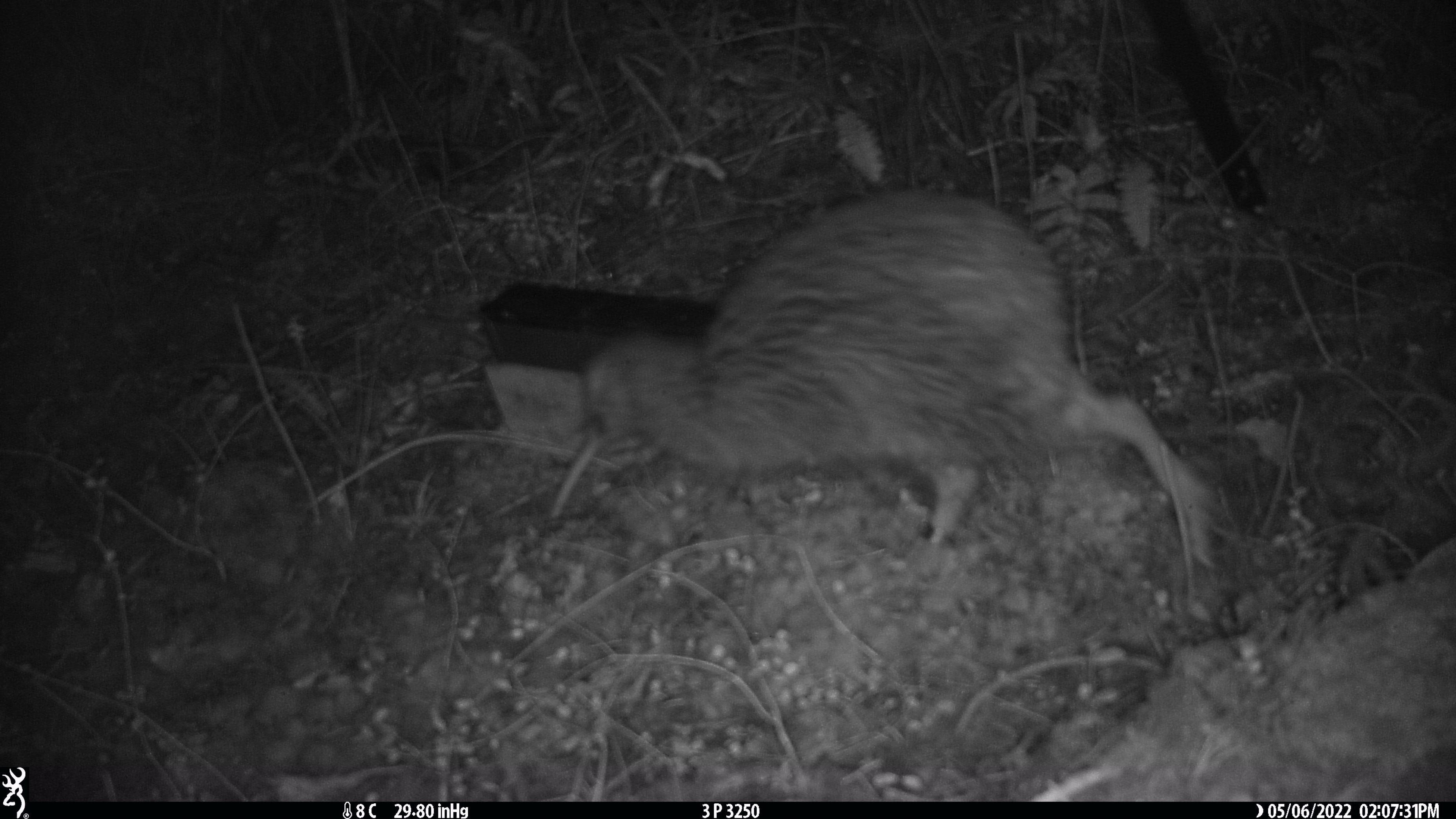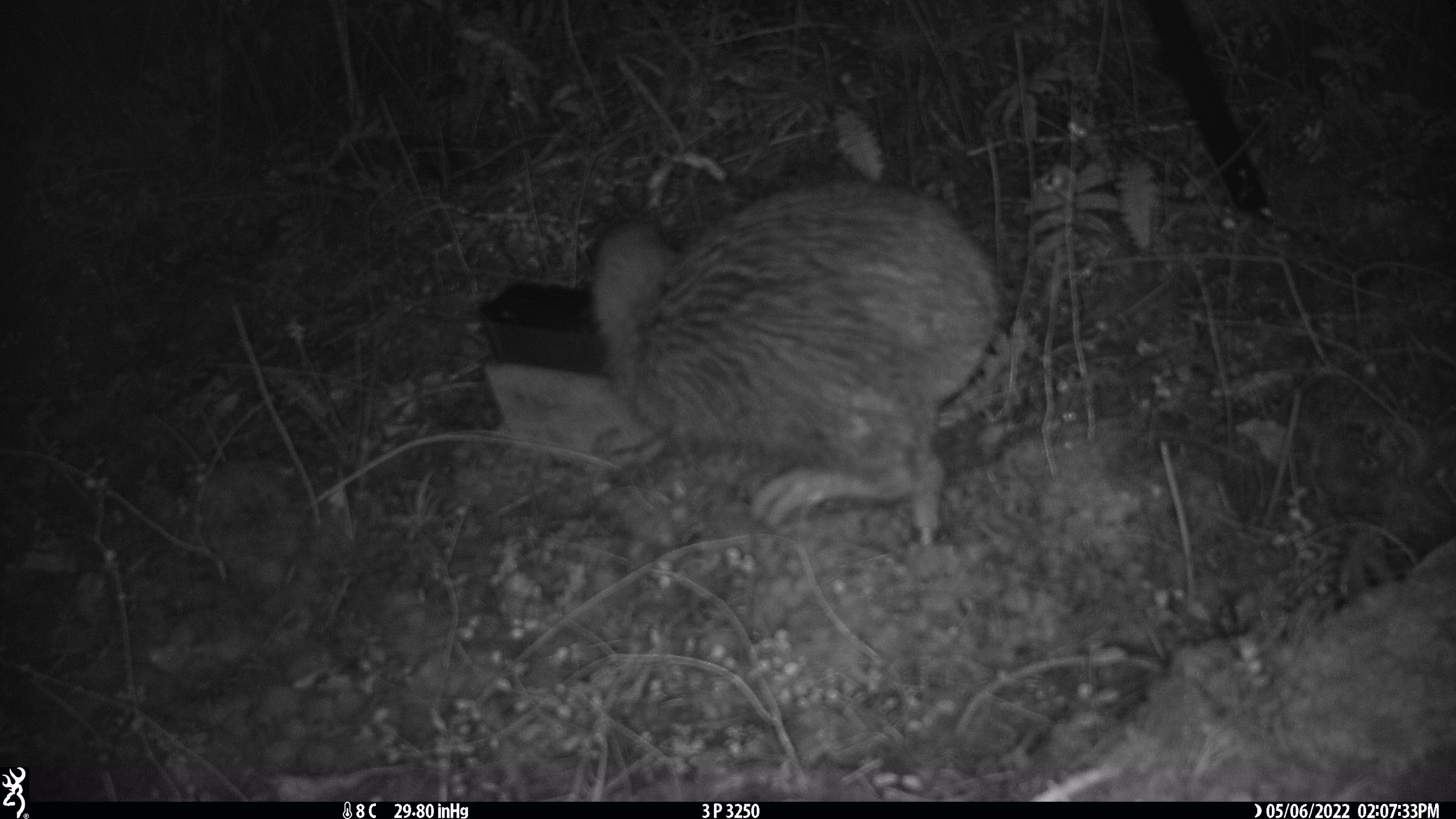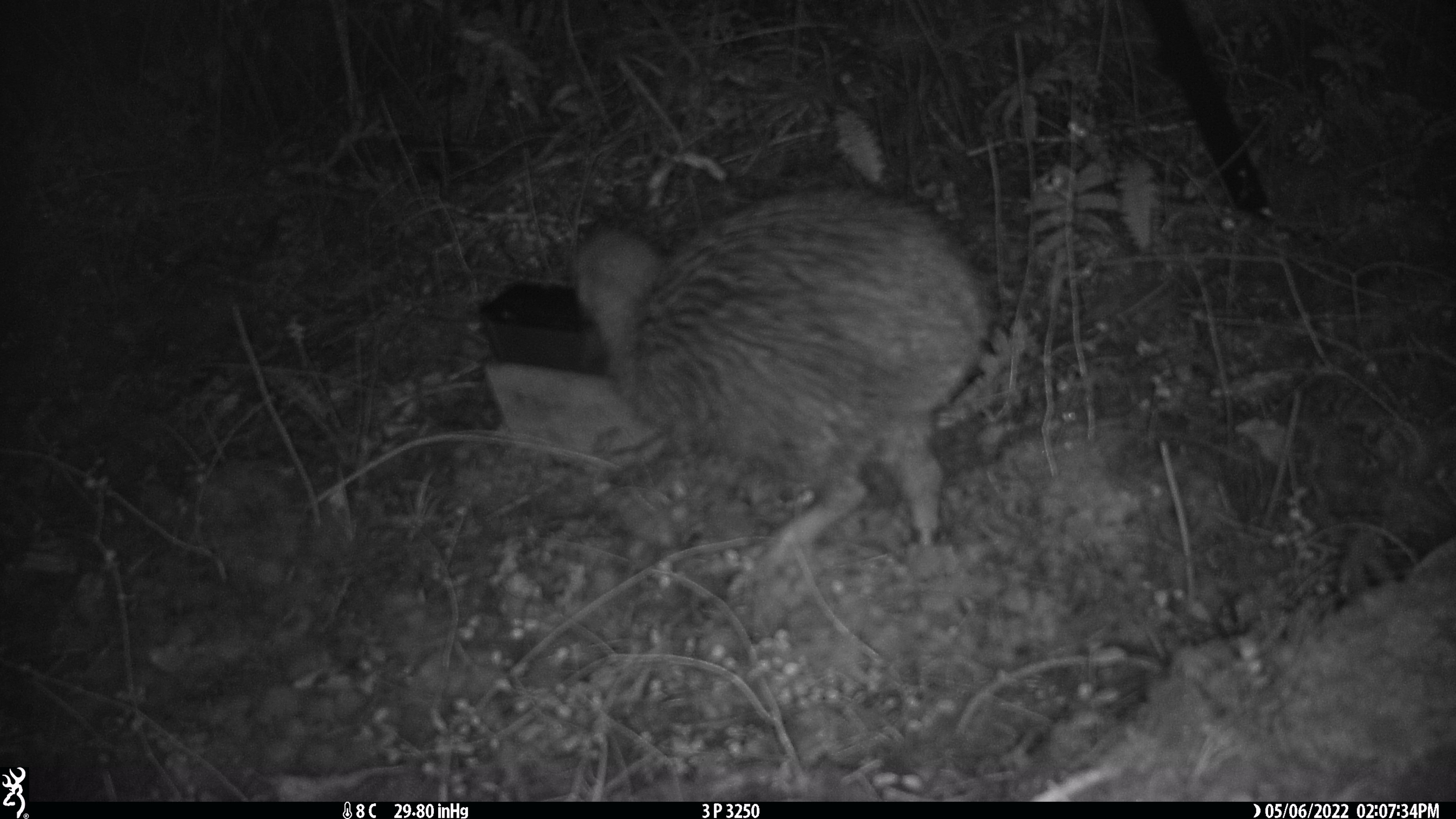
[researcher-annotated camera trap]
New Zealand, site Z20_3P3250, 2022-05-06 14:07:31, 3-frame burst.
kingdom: Animalia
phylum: Chordata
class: Aves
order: Apterygiformes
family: Apterygidae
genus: Apteryx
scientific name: Apteryx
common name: kiwi